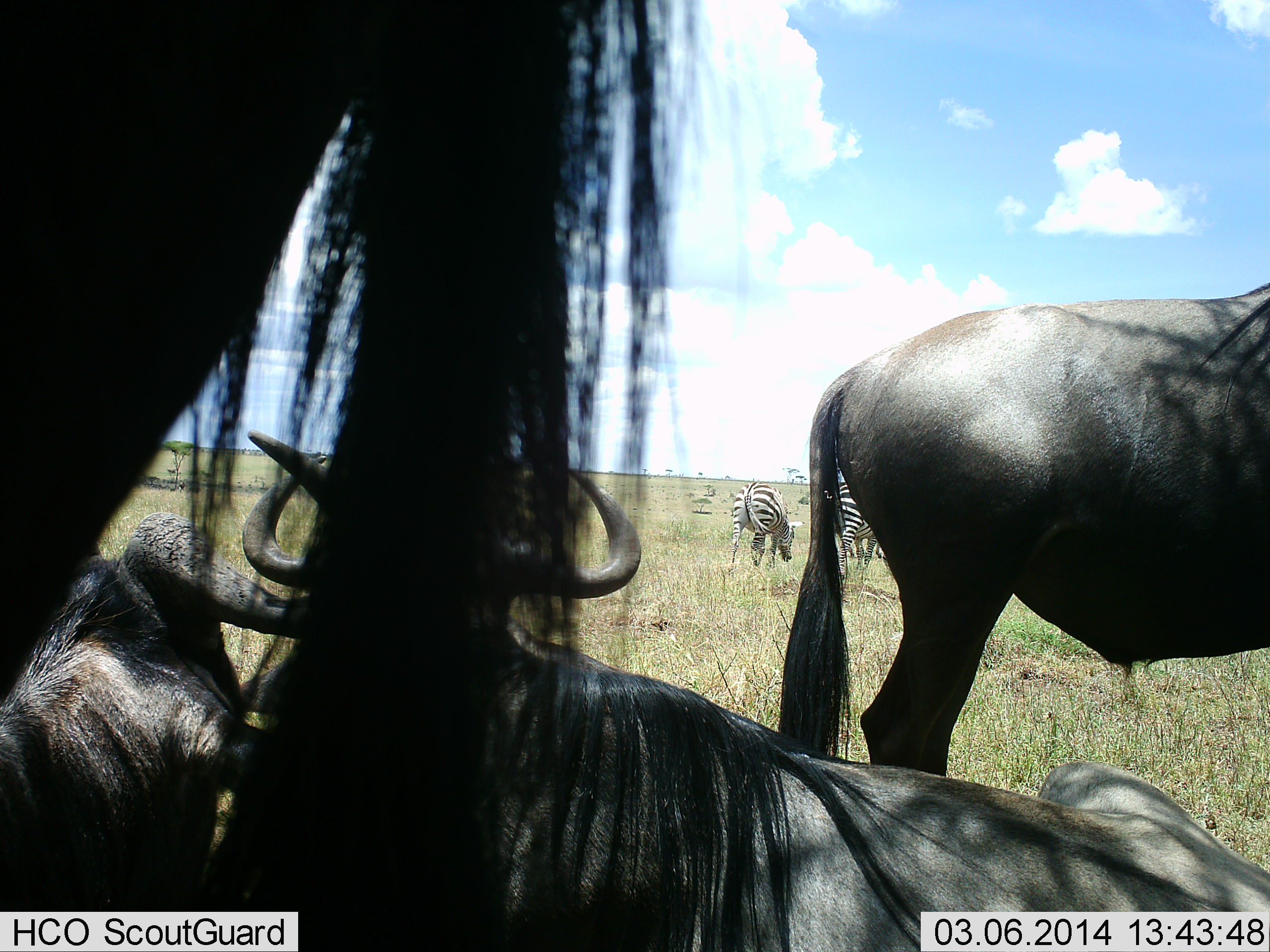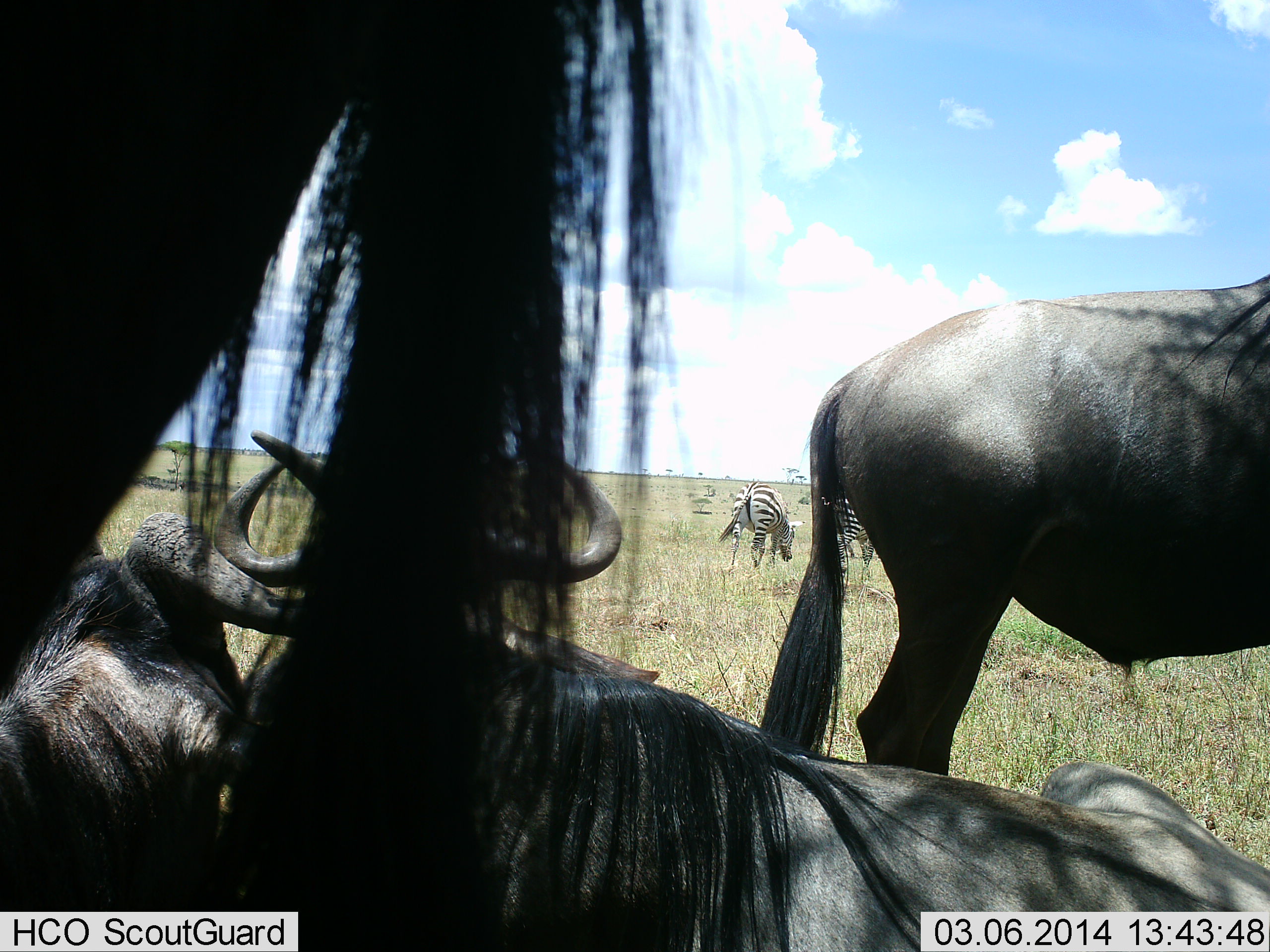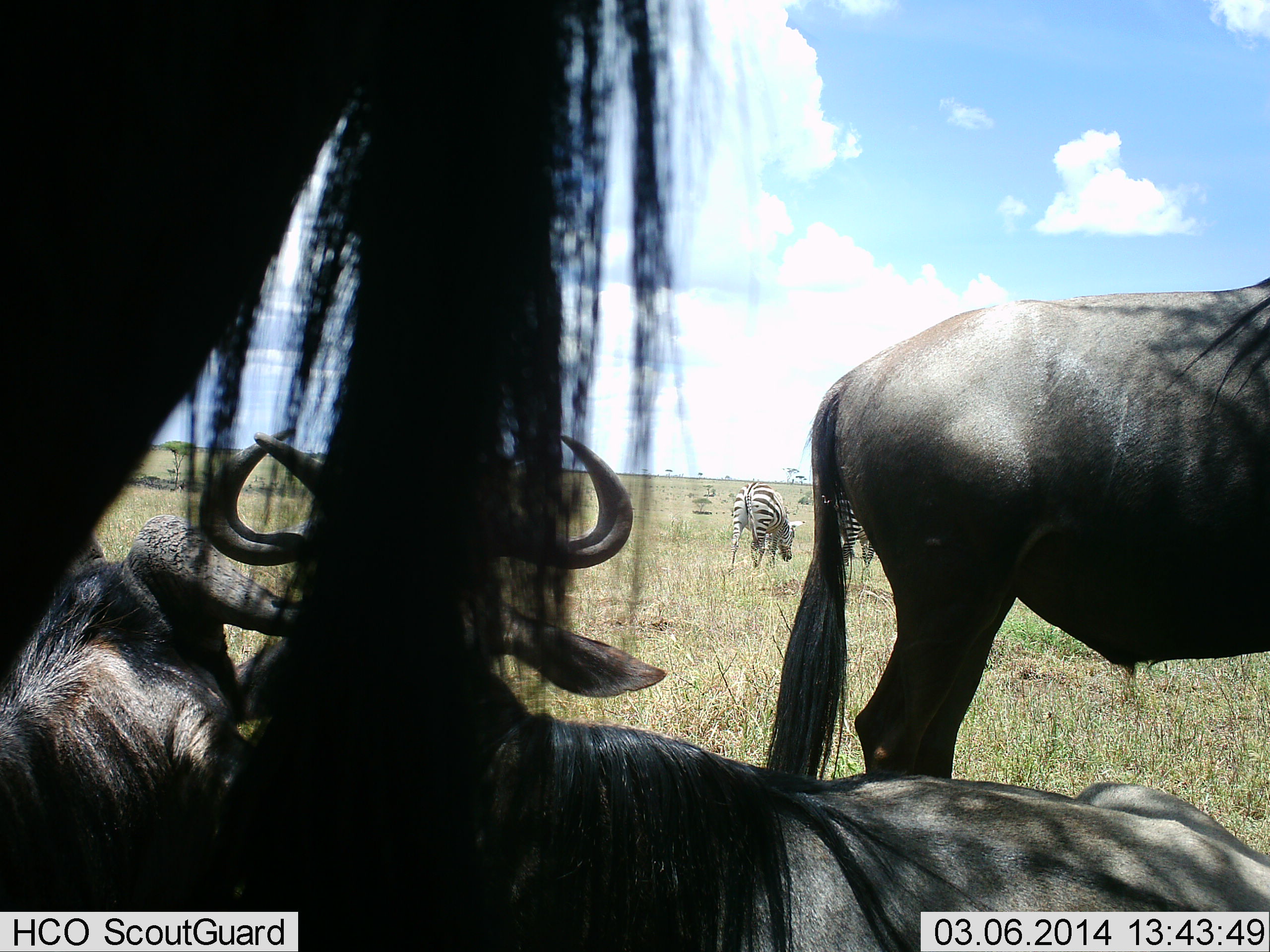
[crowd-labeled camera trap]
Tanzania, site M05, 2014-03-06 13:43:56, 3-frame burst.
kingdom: Animalia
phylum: Chordata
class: Mammalia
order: Artiodactyla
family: Bovidae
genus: Connochaetes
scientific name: Connochaetes taurinus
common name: blue wildebeest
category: wildebeest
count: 4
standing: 73%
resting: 73%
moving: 0%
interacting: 0%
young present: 0%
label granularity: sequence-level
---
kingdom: Animalia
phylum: Chordata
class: Mammalia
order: Perissodactyla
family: Equidae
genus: Equus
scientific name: Equus quagga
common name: plains zebra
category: zebra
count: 2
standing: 42%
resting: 0%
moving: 0%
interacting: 0%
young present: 0%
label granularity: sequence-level